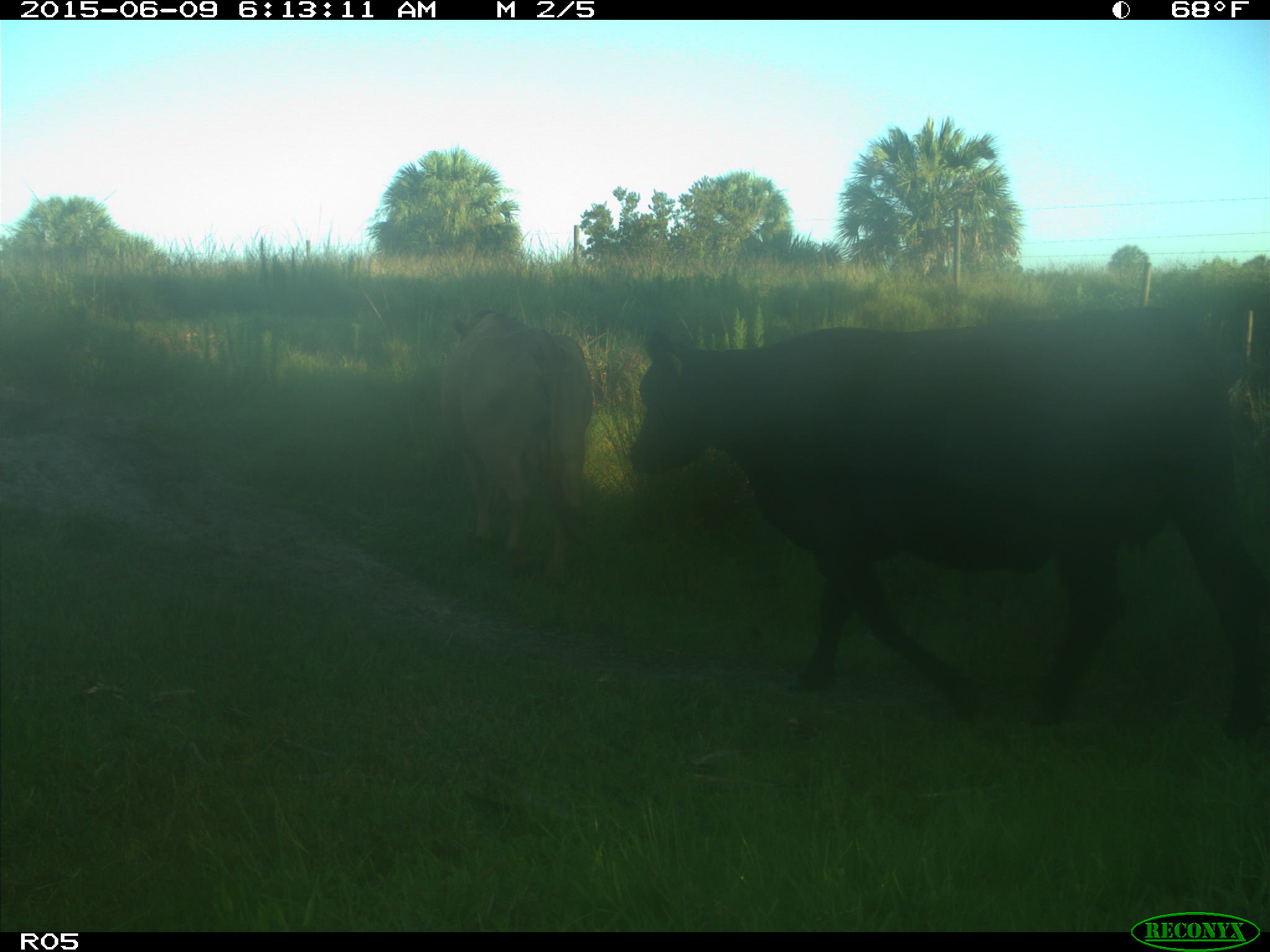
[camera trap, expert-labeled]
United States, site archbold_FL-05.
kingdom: Animalia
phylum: Chordata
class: Mammalia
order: Artiodactyla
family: Bovidae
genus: Bos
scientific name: Bos taurus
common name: domestic cow